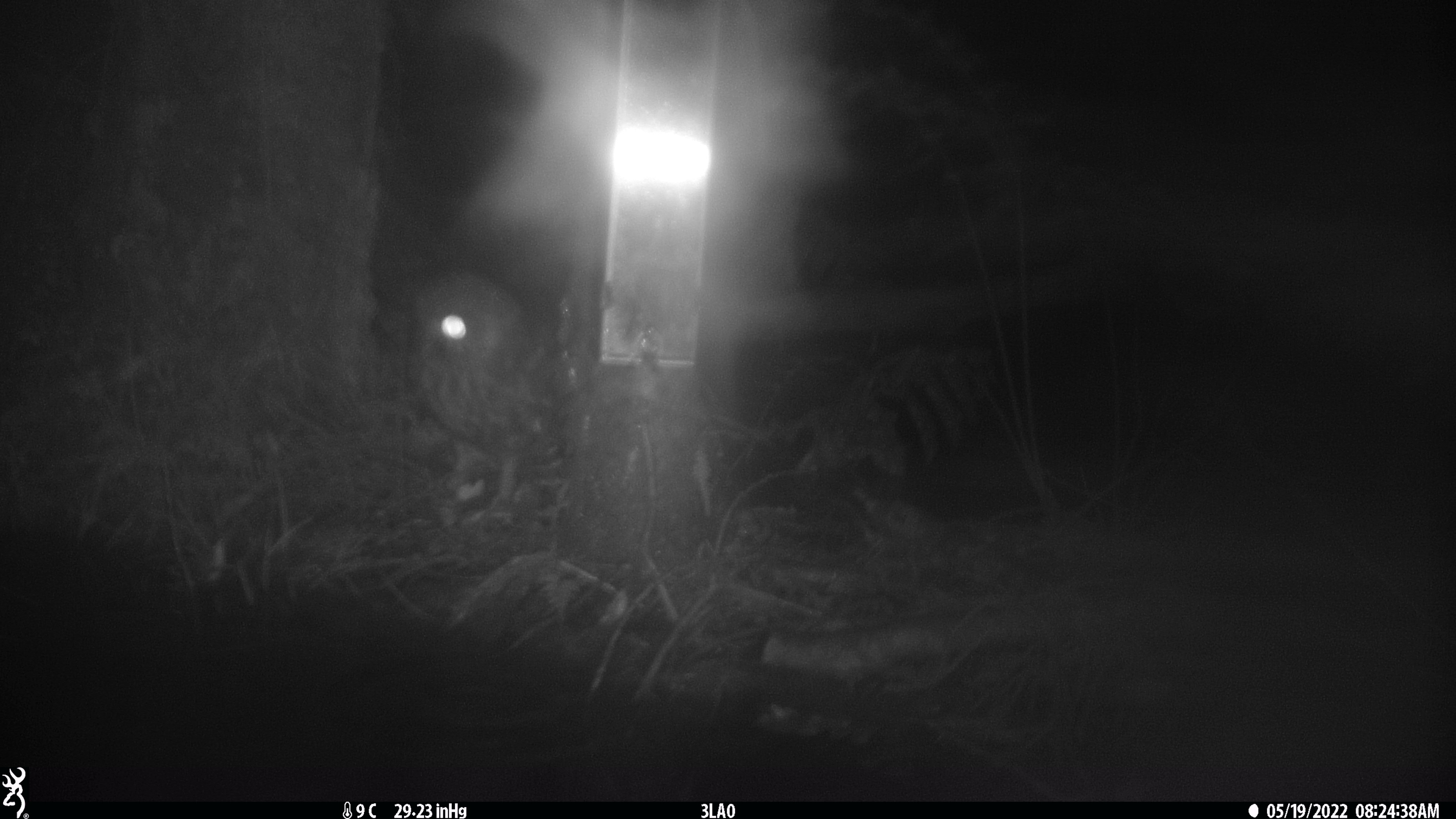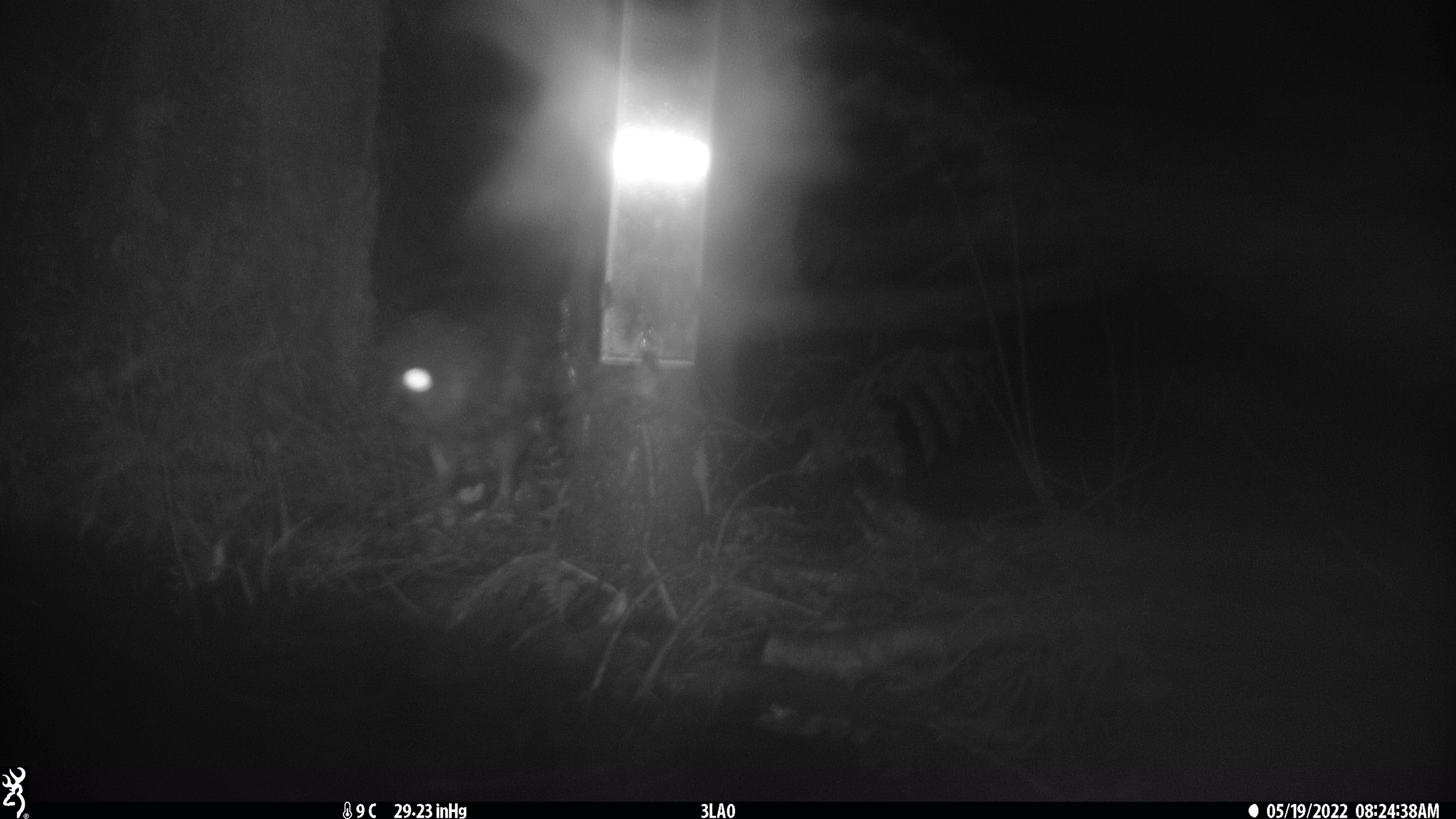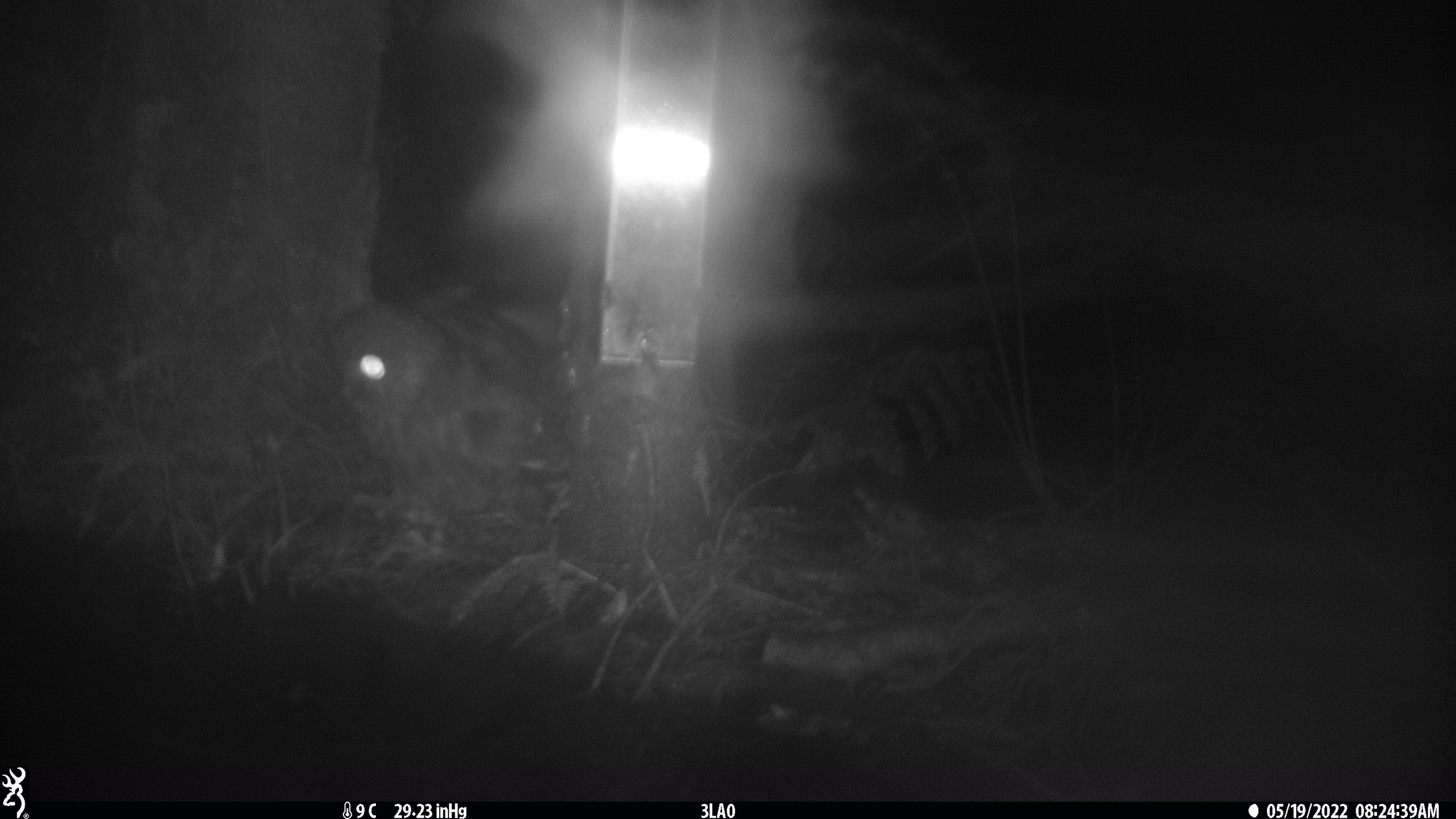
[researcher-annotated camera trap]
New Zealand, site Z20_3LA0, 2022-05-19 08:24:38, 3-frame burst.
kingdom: Animalia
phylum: Chordata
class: Aves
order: Strigiformes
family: Strigidae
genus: Ninox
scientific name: Ninox novaeseelandiae novaeseelandiae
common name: morepork